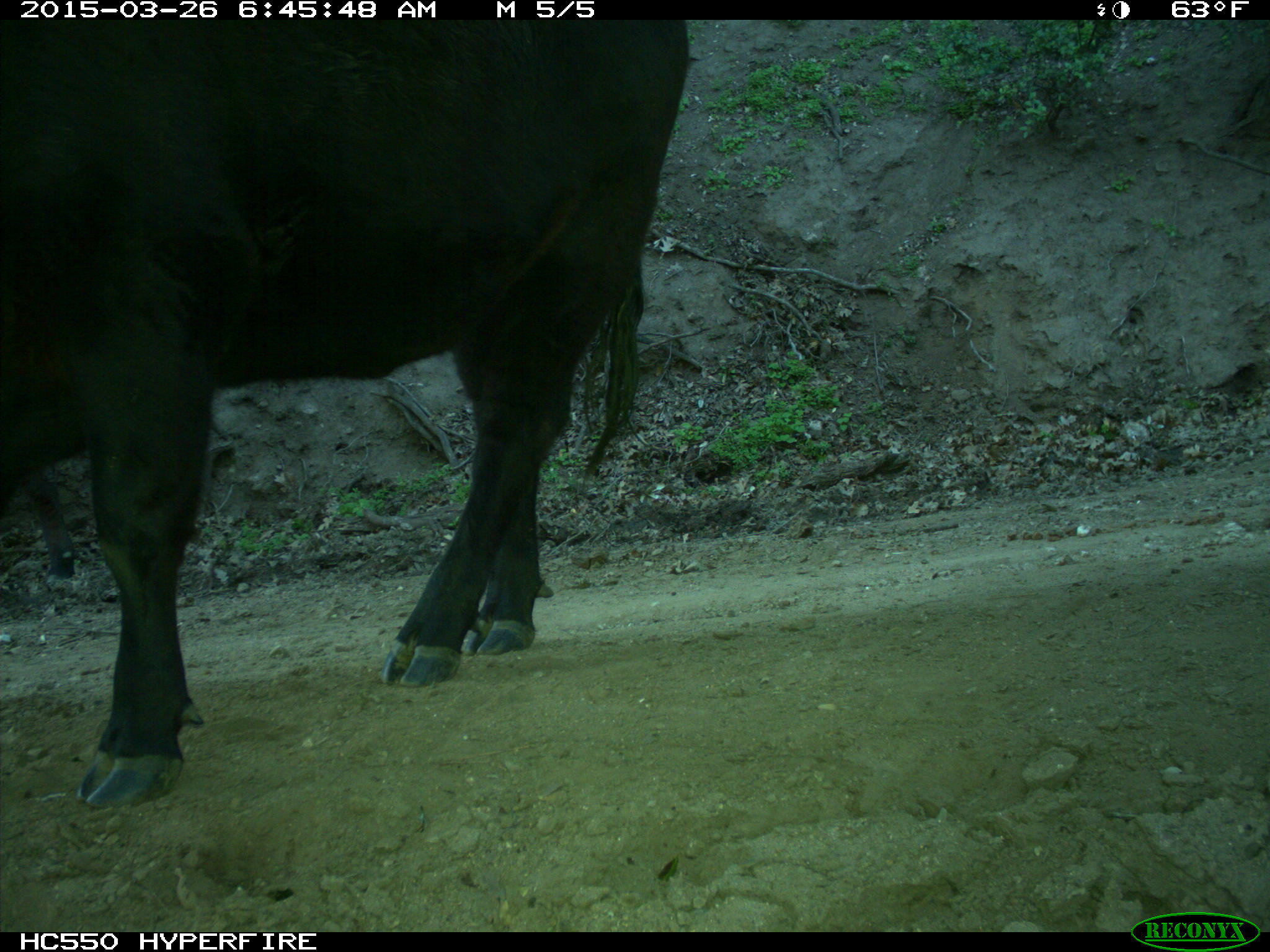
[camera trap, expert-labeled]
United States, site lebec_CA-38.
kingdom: Animalia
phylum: Chordata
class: Mammalia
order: Artiodactyla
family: Bovidae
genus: Bos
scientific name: Bos taurus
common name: domestic cow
Bos taurus (domestic cow).